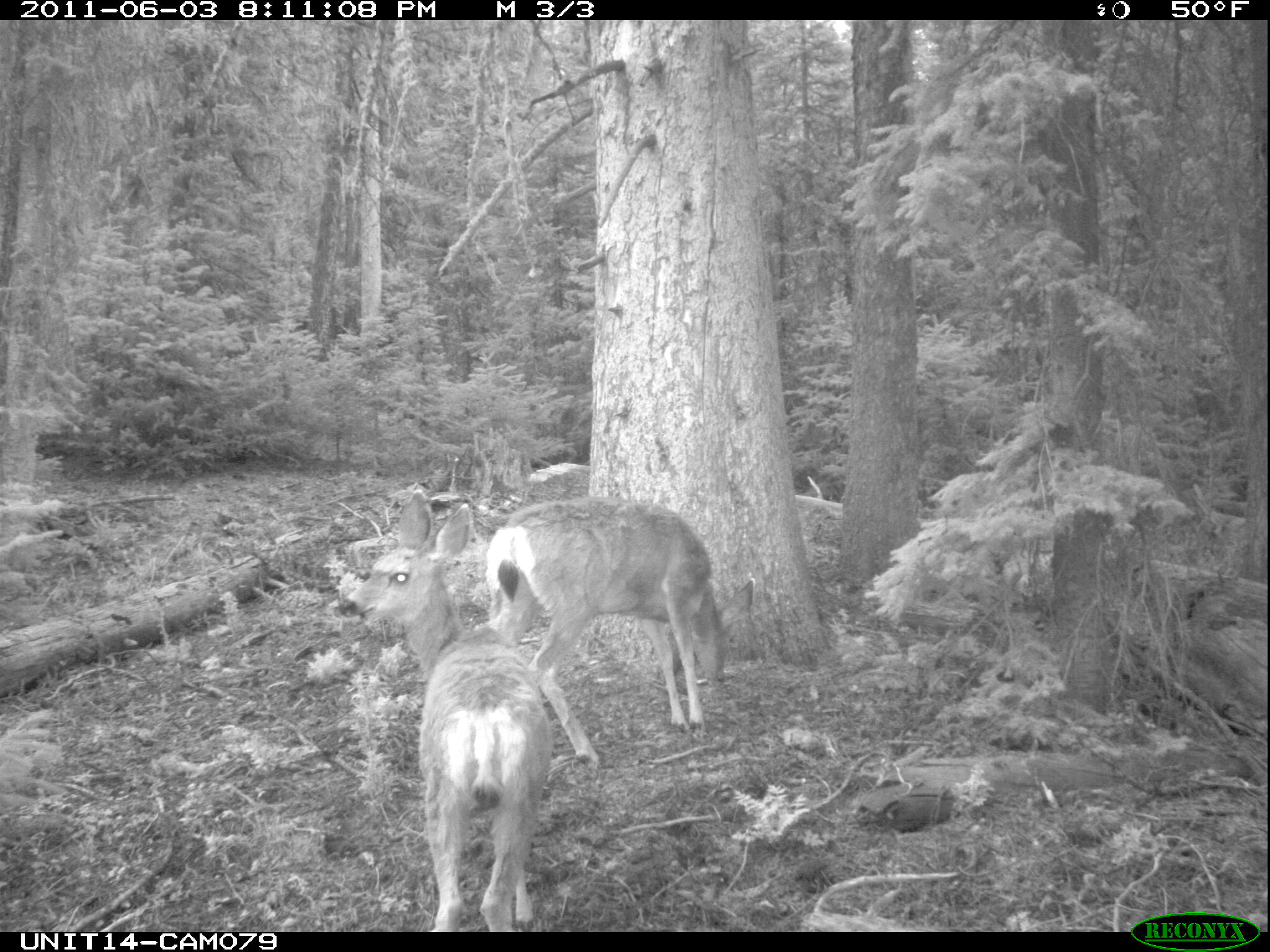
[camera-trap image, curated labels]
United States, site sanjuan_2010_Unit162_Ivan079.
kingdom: Animalia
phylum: Chordata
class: Mammalia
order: Artiodactyla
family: Cervidae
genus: Odocoileus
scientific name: Odocoileus hemionus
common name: mule deer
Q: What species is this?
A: Odocoileus hemionus (mule deer).